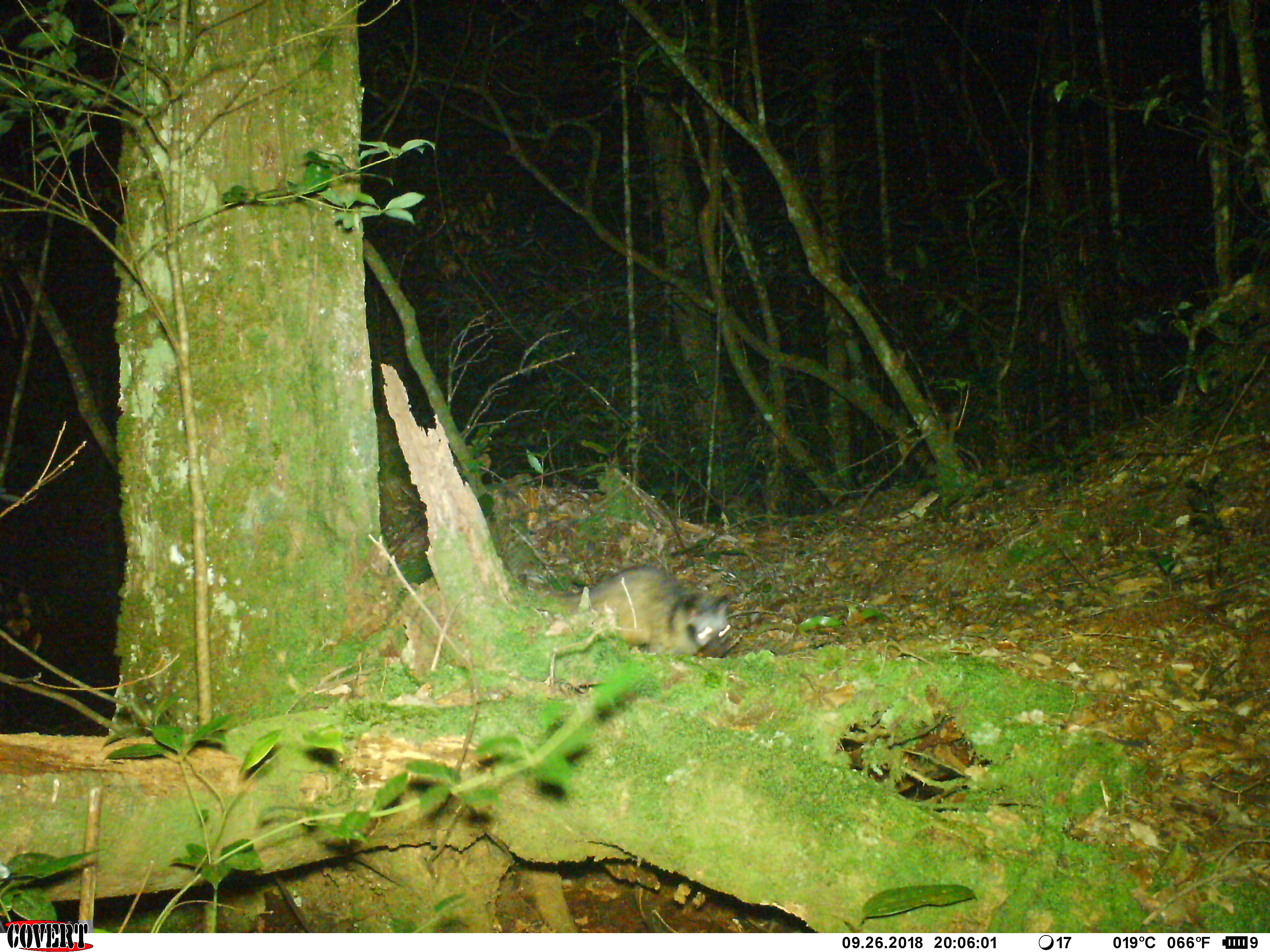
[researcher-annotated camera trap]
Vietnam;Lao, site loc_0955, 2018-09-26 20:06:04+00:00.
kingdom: Animalia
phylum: Chordata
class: Mammalia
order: Carnivora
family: Viverridae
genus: Paradoxurus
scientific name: Paradoxurus hermaphroditus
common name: common palm civet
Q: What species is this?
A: Common palm civet (Paradoxurus hermaphroditus).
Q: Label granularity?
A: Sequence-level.